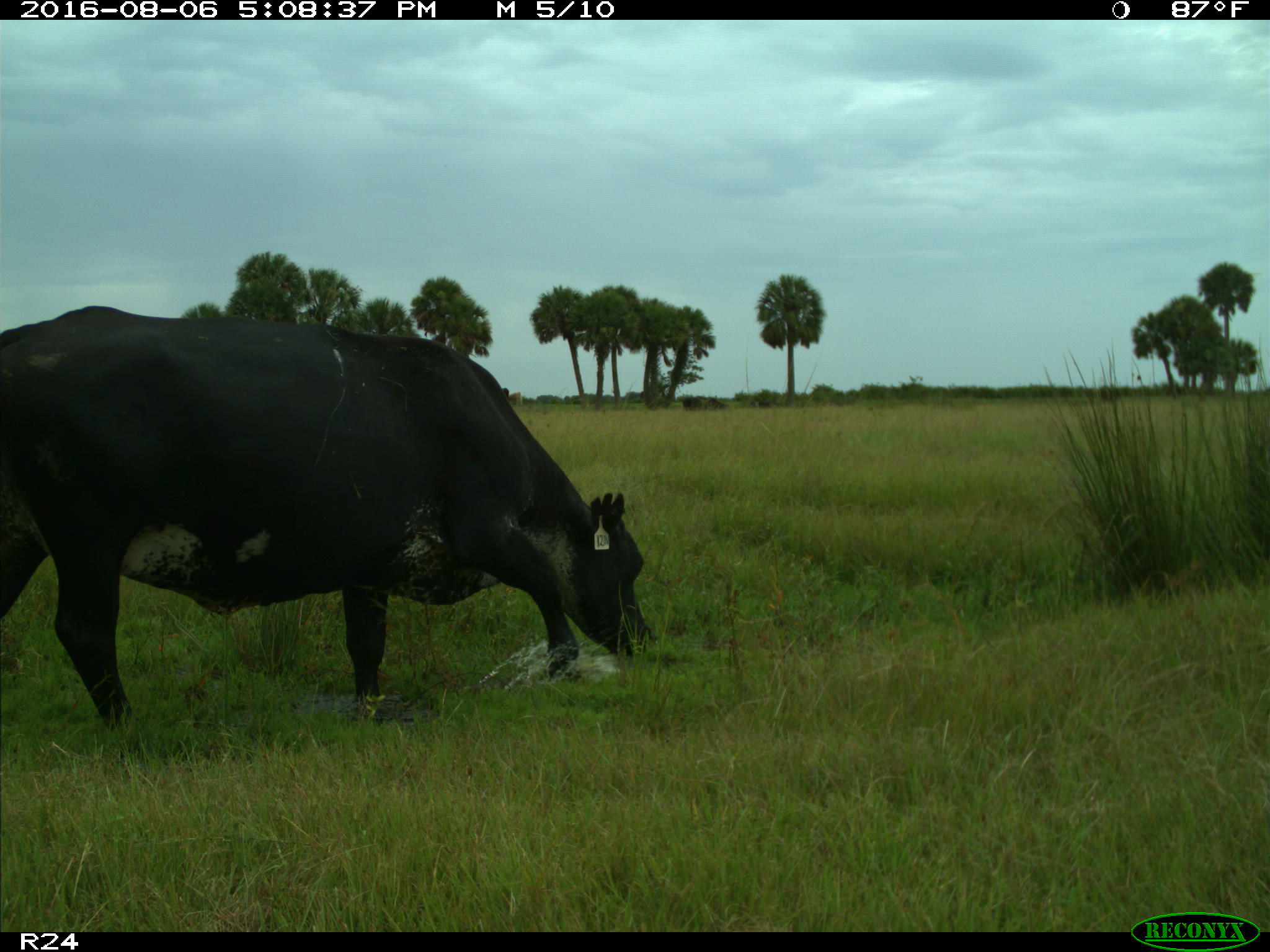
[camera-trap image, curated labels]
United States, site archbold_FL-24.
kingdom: Animalia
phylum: Chordata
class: Mammalia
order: Artiodactyla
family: Bovidae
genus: Bos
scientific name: Bos taurus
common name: domestic cow